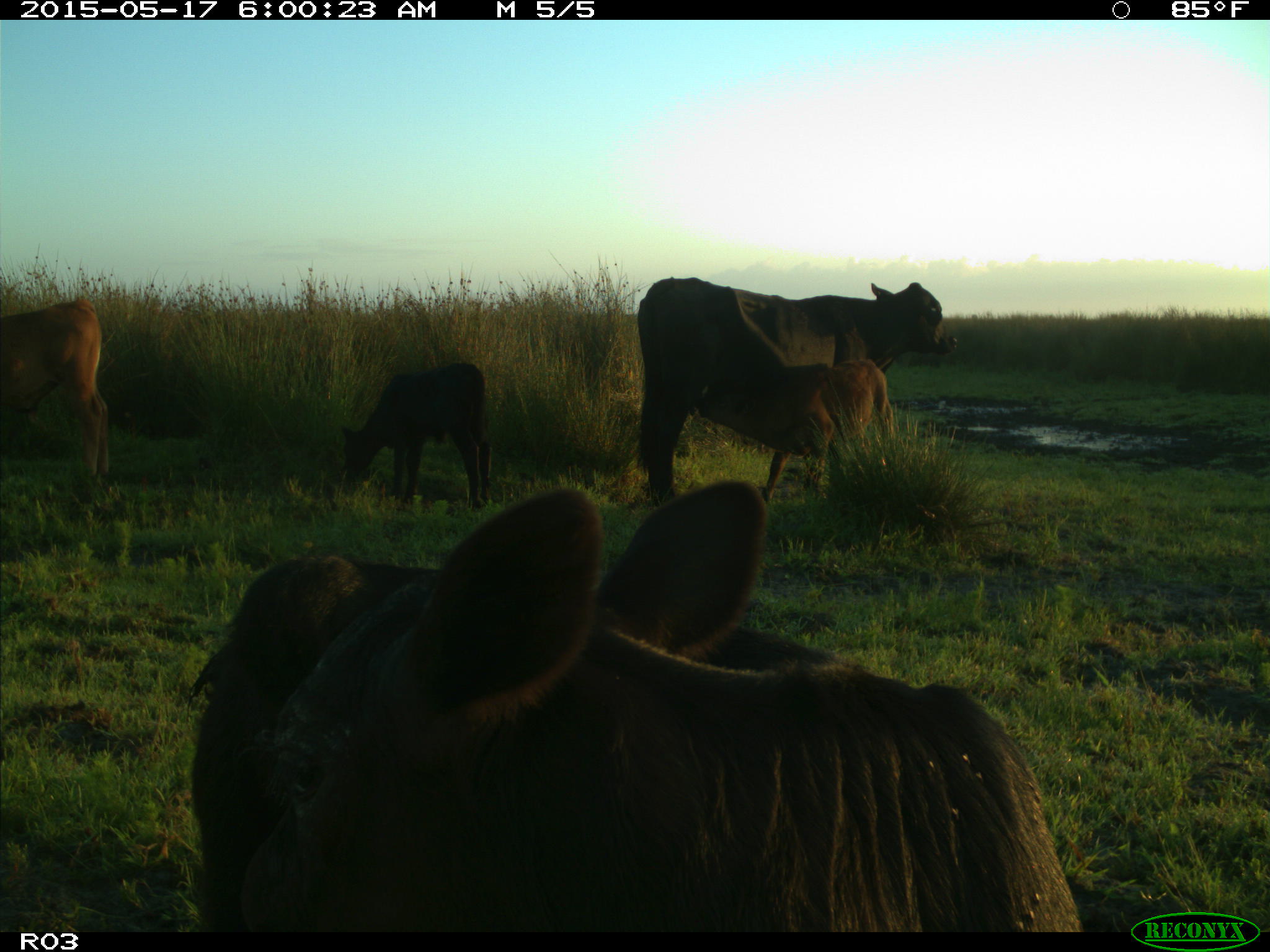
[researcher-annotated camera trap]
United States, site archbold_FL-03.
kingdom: Animalia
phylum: Chordata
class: Mammalia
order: Artiodactyla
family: Bovidae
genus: Bos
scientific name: Bos taurus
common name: domestic cow